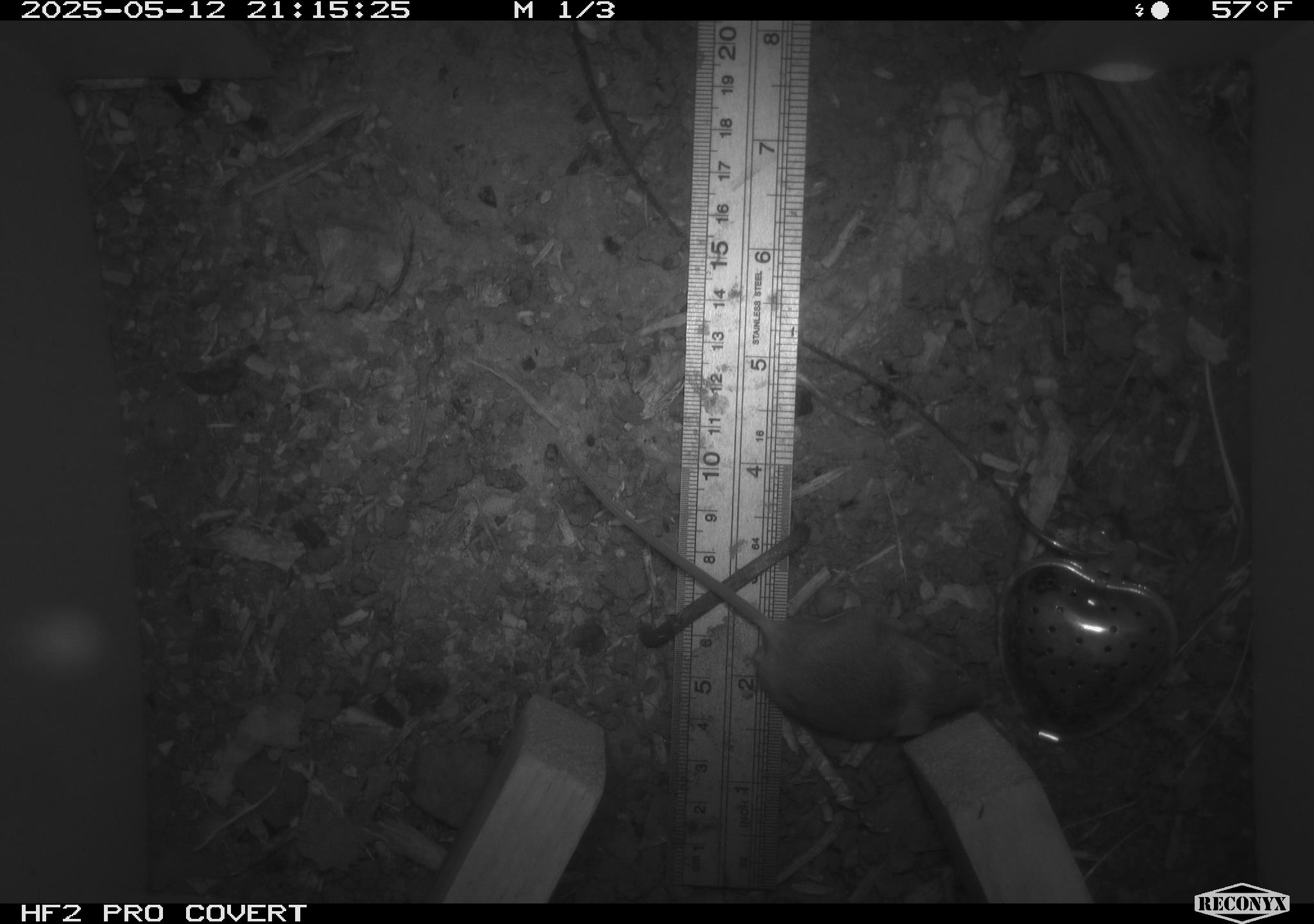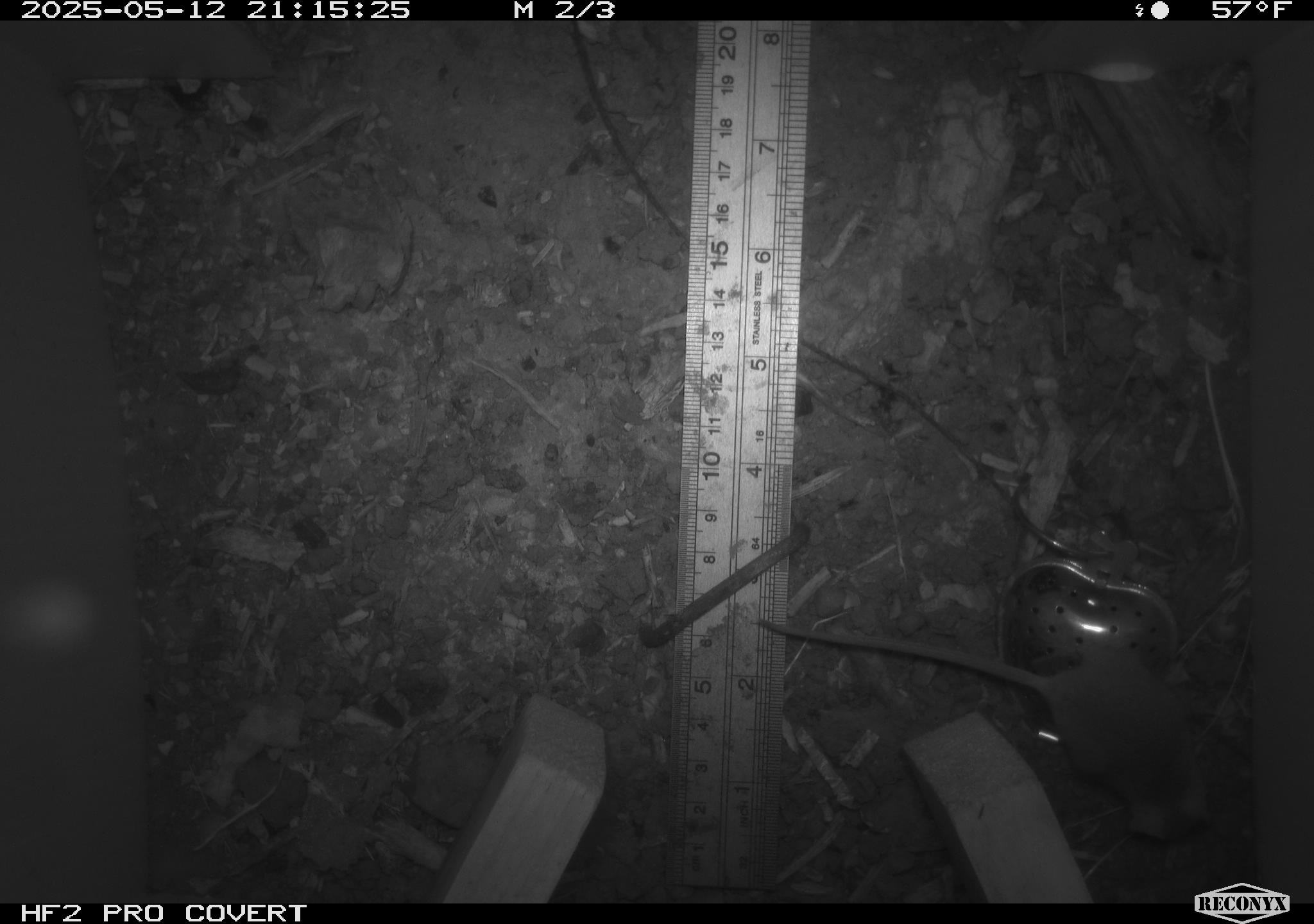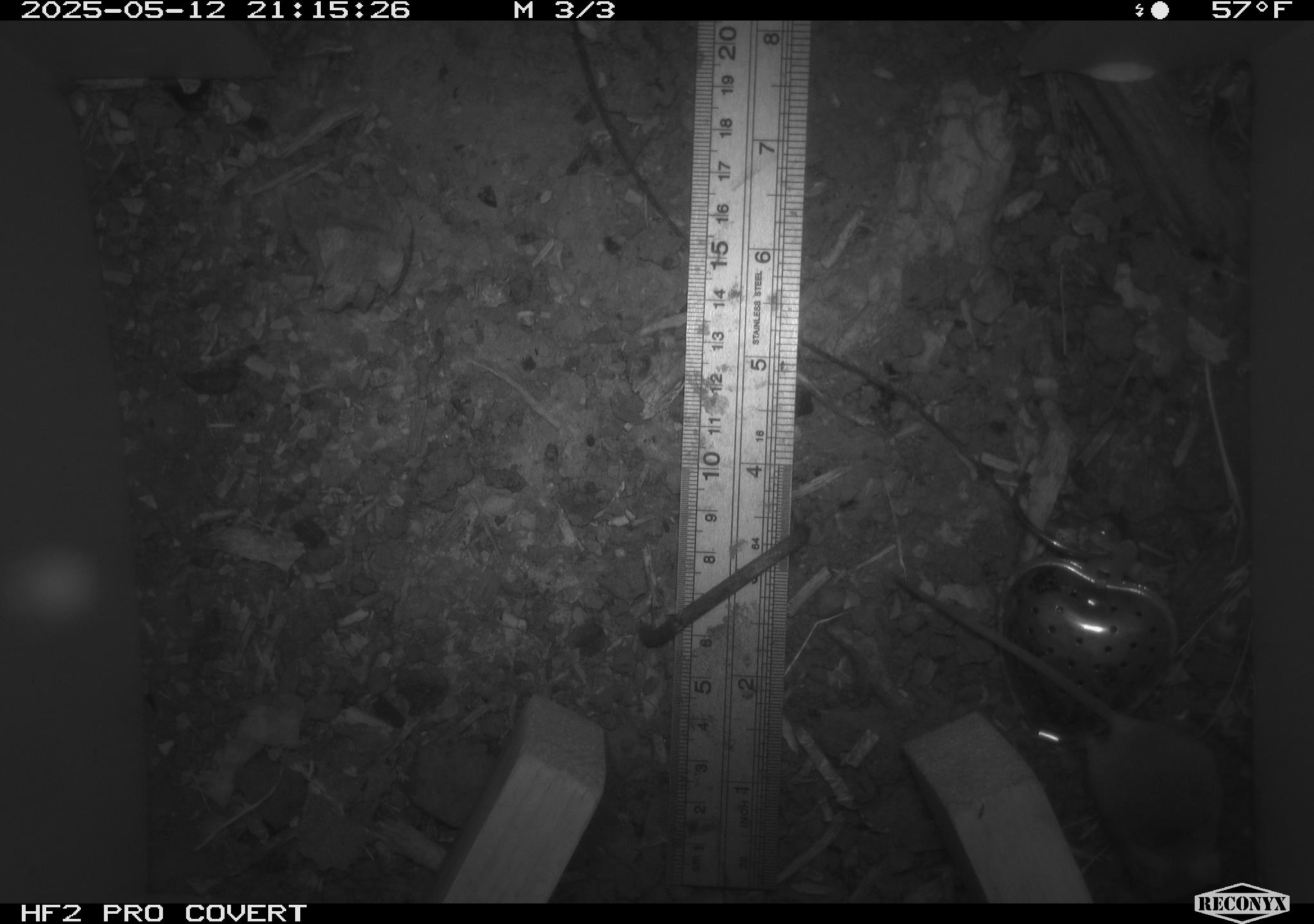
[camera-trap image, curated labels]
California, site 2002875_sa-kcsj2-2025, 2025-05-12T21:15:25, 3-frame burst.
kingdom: Animalia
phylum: Chordata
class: Mammalia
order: Rodentia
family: Muridae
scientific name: Muridae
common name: murids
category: muridae family